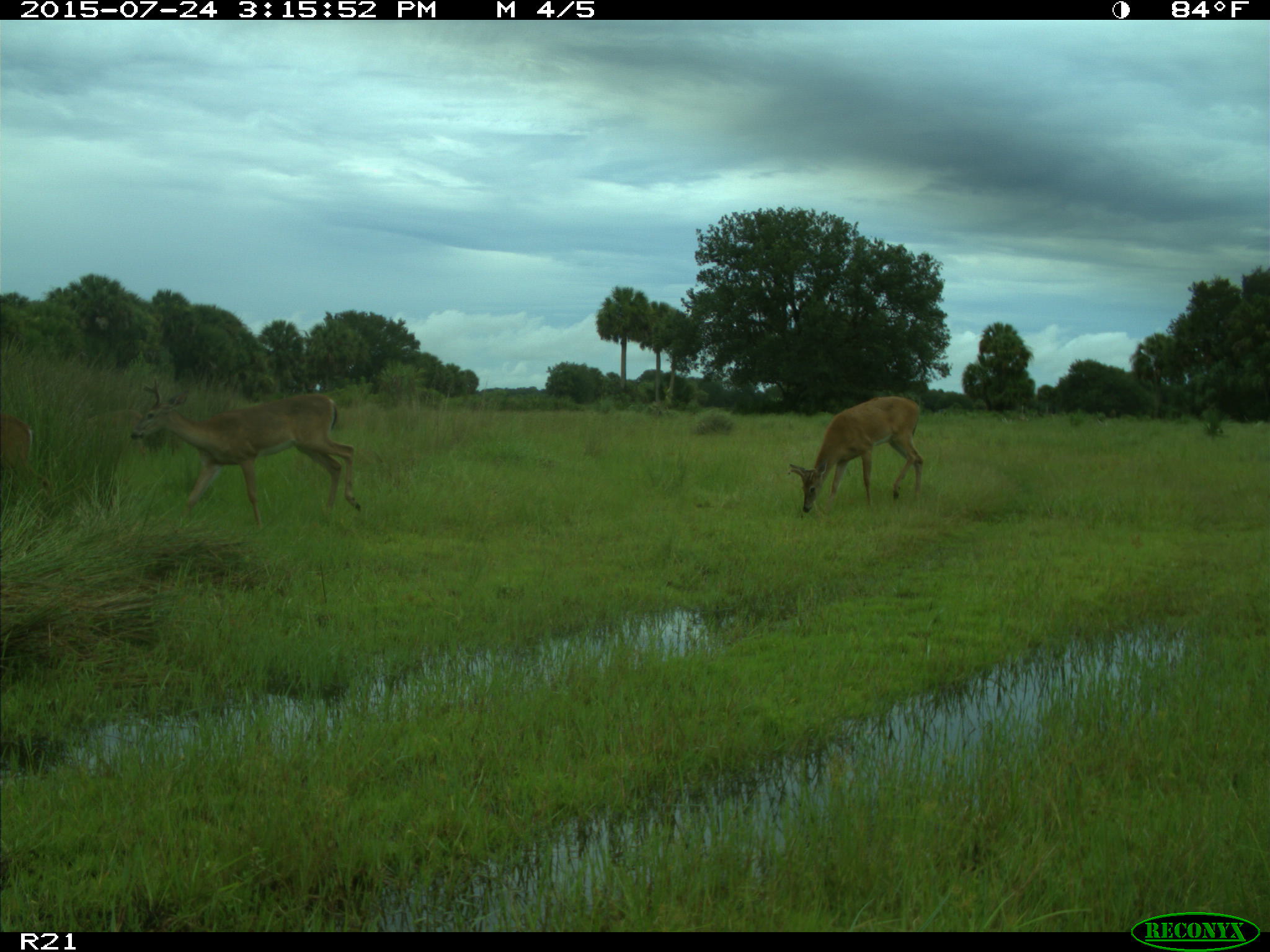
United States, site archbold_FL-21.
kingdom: Animalia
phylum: Chordata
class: Mammalia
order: Artiodactyla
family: Cervidae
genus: Odocoileus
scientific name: Odocoileus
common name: deer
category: unidentified deer